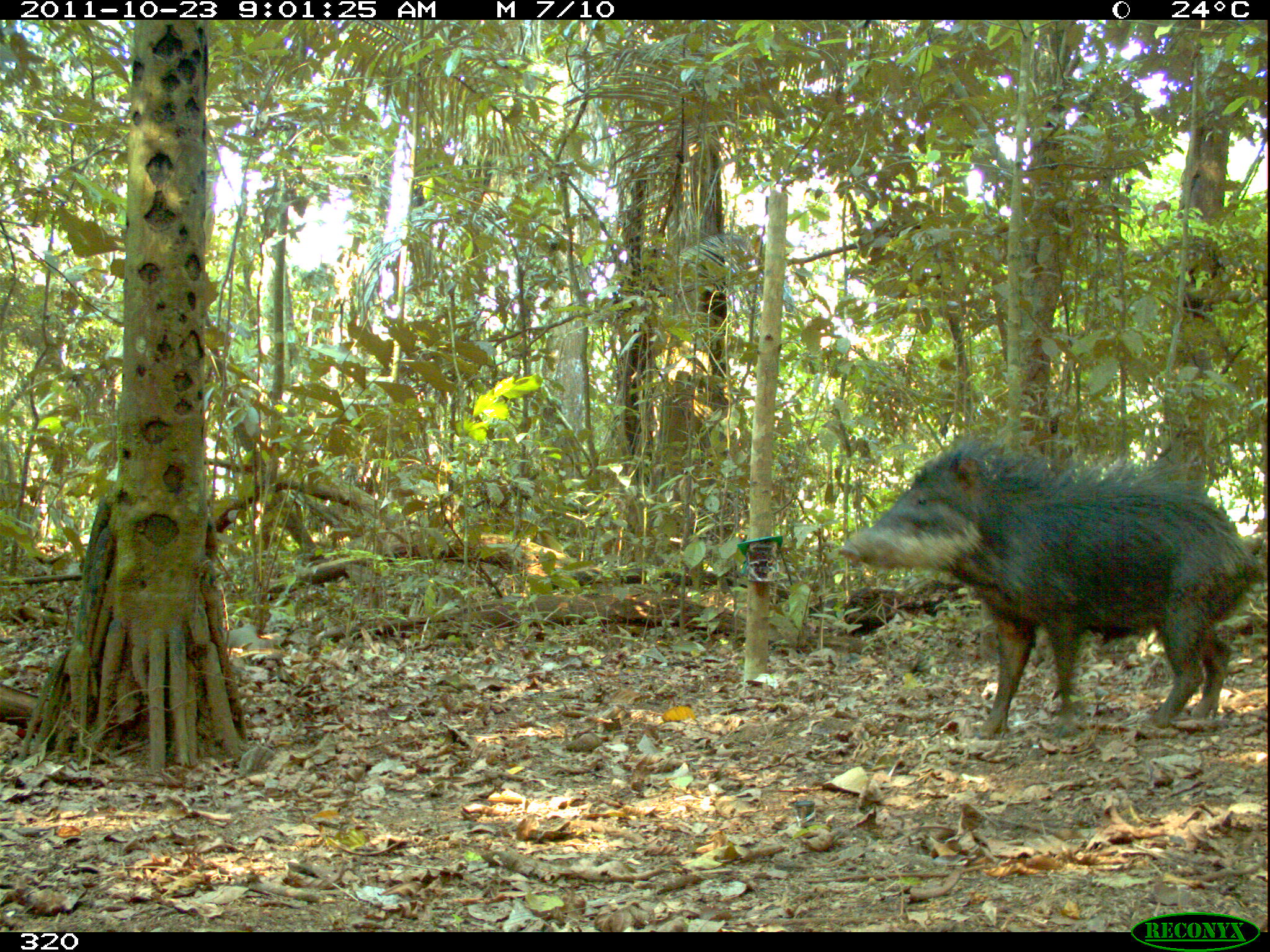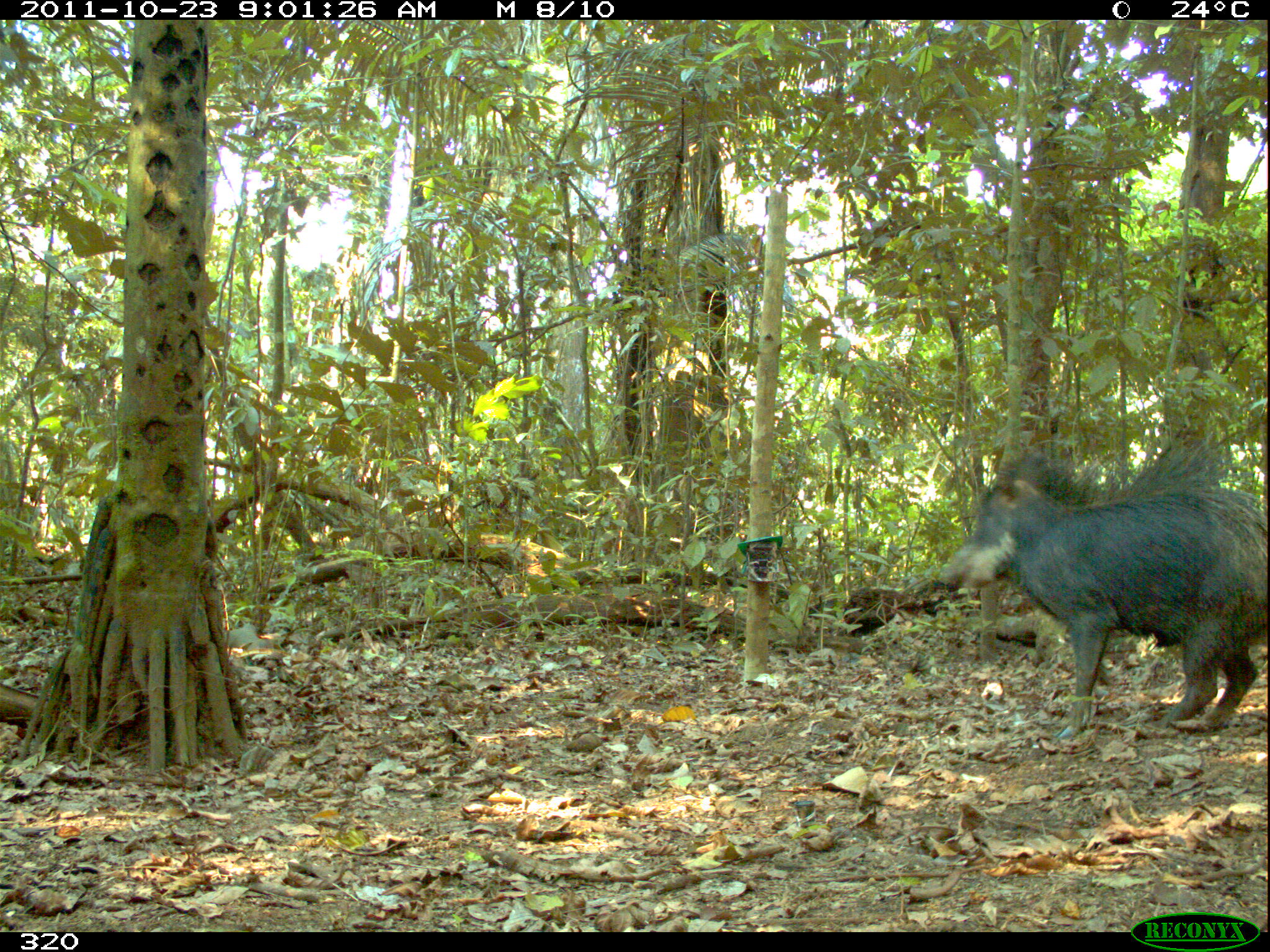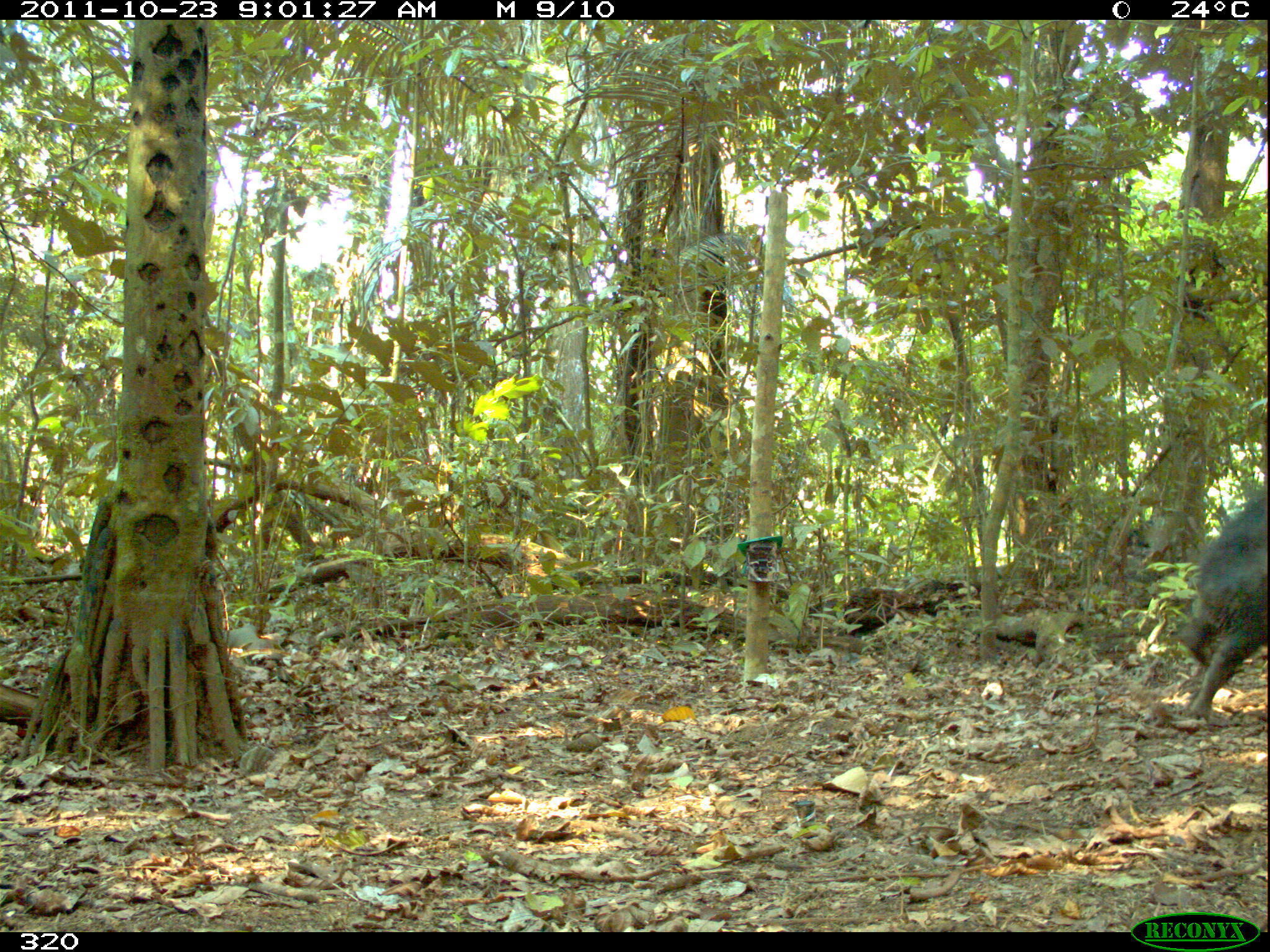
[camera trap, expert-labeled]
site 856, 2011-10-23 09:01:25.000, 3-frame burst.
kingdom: Animalia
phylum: Chordata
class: Mammalia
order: Artiodactyla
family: Tayassuidae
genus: Tayassu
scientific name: Tayassu pecari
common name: white-lipped peccary